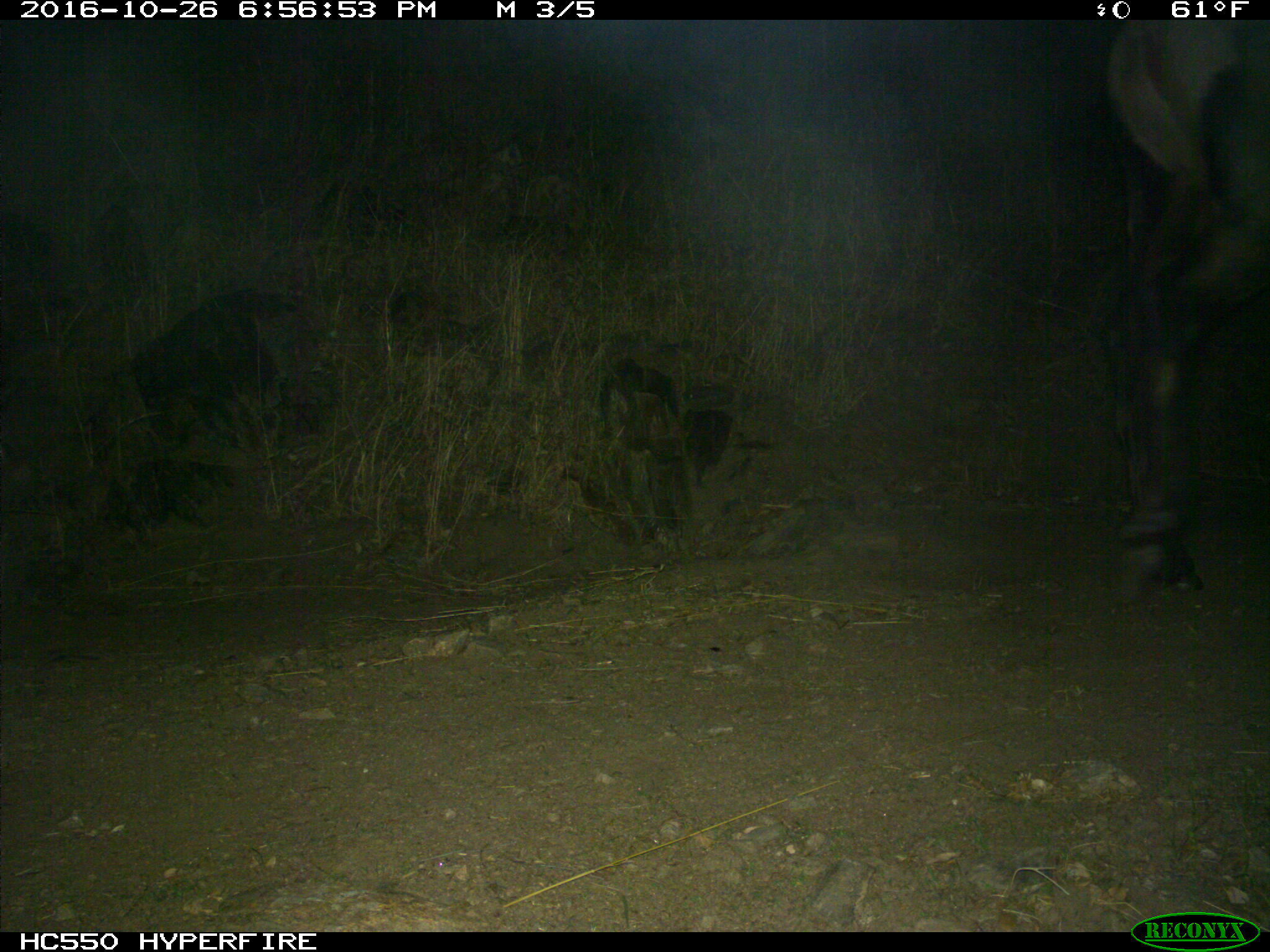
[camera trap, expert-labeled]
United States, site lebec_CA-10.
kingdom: Animalia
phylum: Chordata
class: Mammalia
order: Artiodactyla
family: Cervidae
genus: Cervus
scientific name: Cervus canadensis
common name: elk